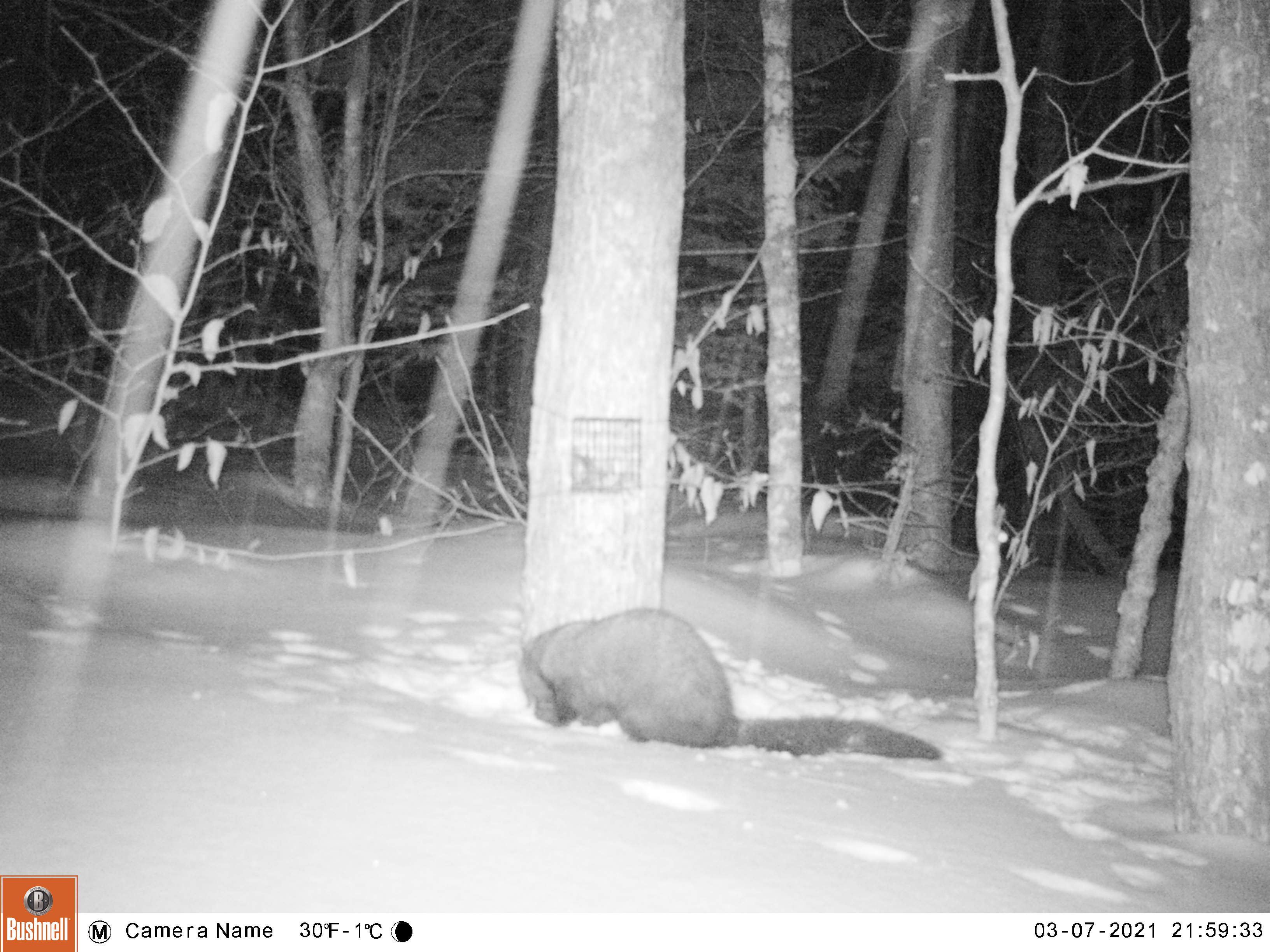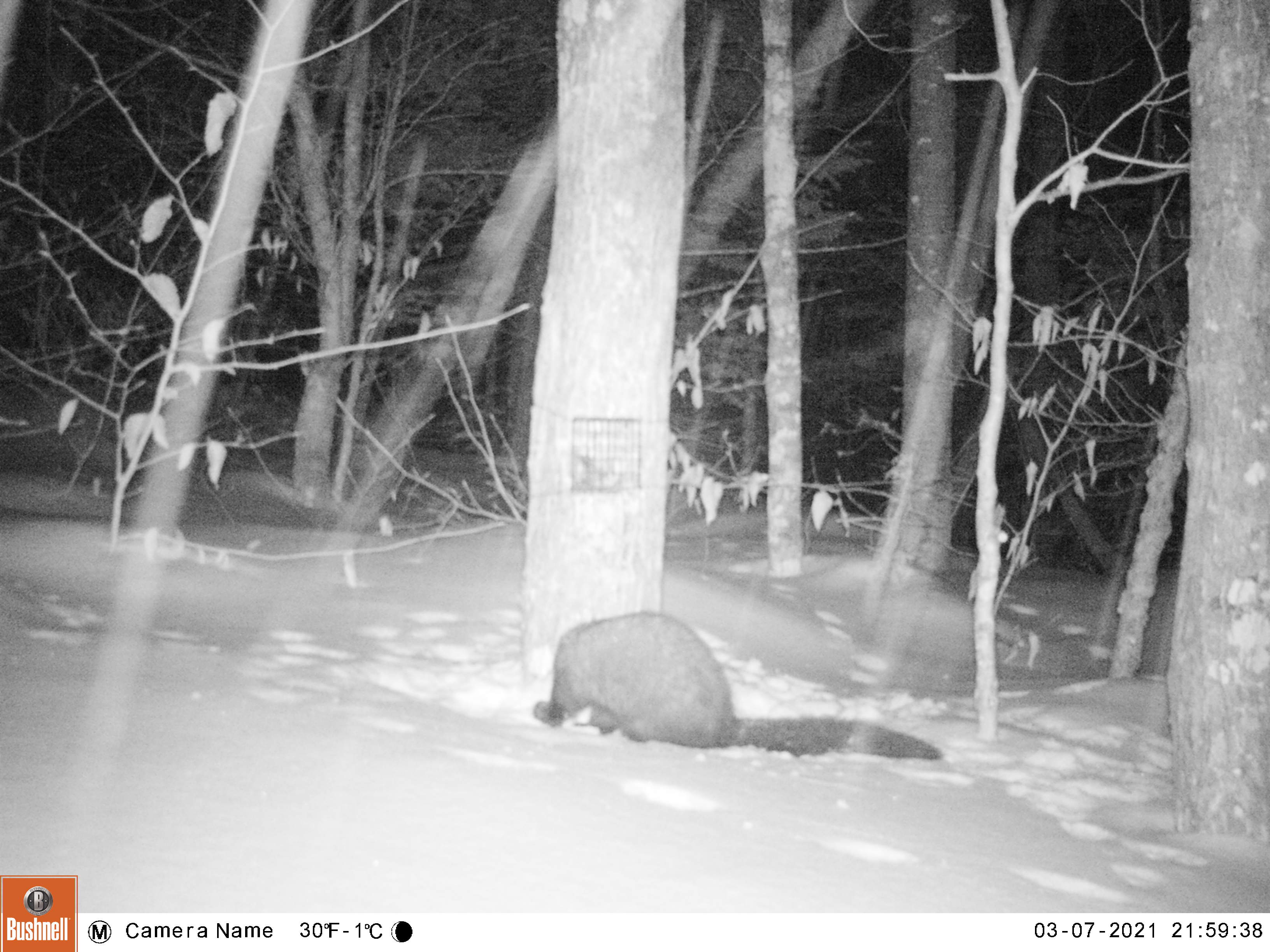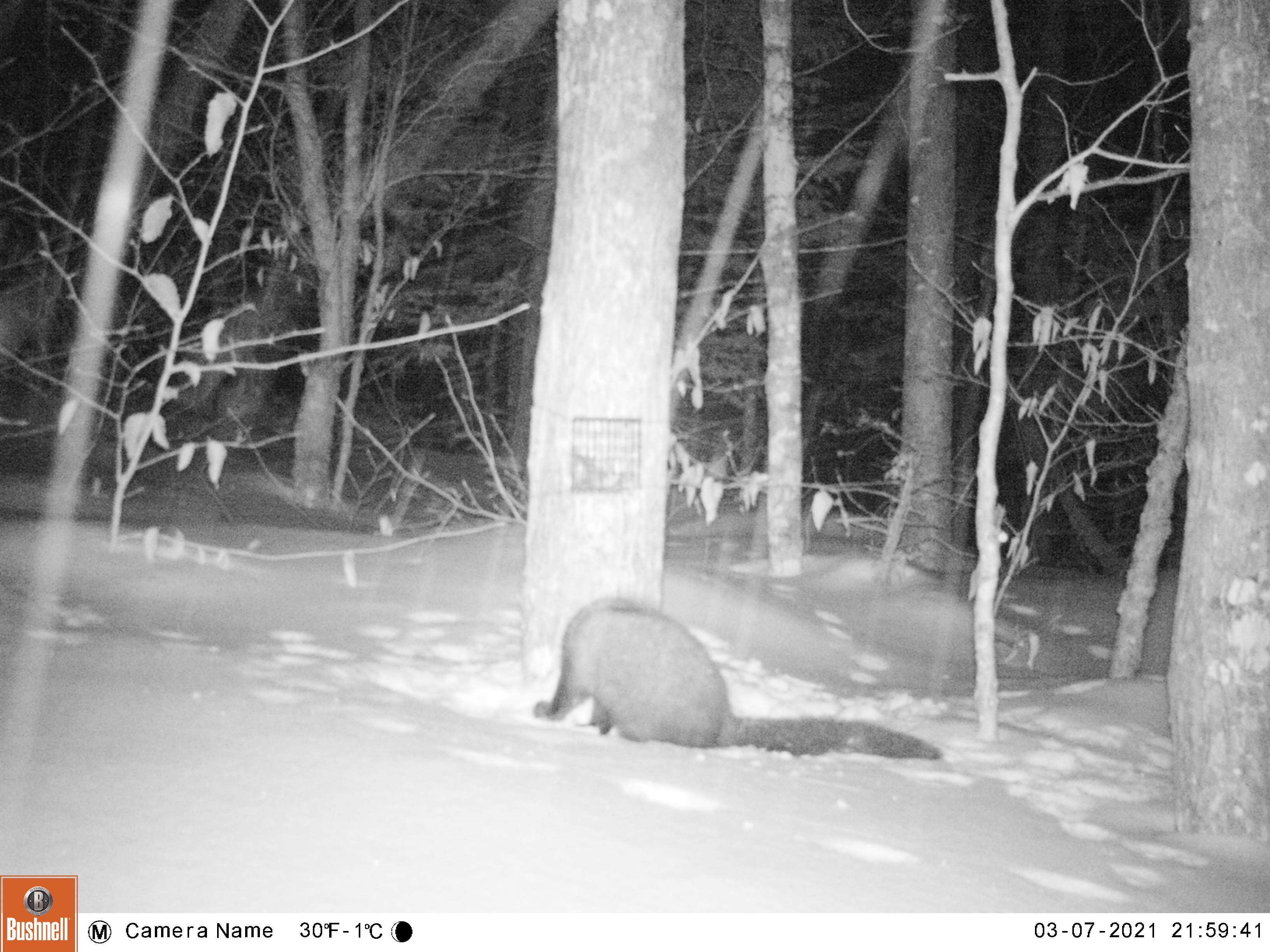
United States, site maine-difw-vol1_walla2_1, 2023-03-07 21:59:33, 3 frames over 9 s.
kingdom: Animalia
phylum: Chordata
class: Mammalia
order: Carnivora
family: Mustelidae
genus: Pekania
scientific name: Pekania pennanti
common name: fisher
Fisher (Pekania pennanti).